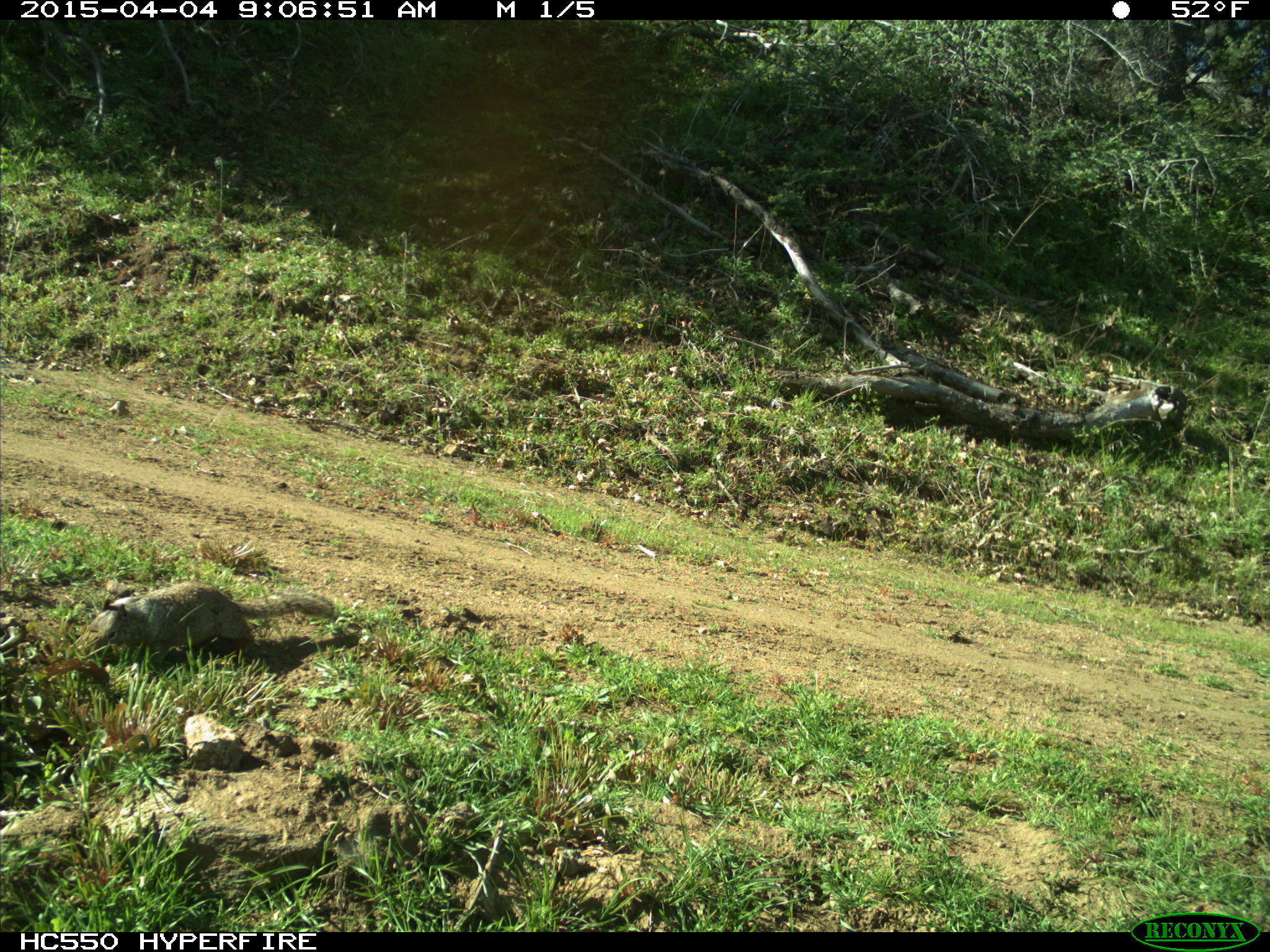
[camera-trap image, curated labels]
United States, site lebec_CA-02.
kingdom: Animalia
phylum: Chordata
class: Mammalia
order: Rodentia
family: Sciuridae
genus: Otospermophilus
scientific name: Otospermophilus beecheyi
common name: california ground squirrel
Otospermophilus beecheyi (california ground squirrel).